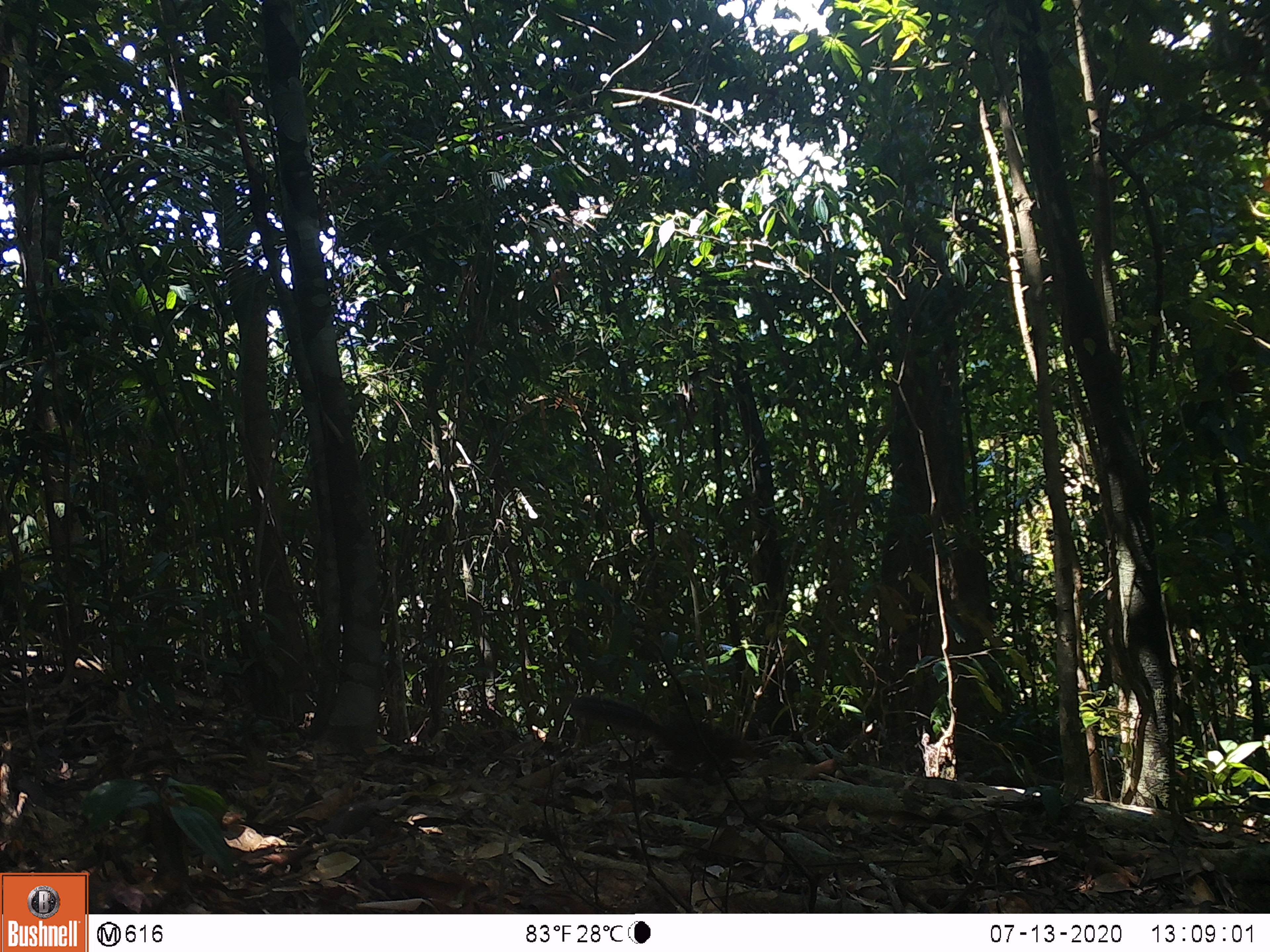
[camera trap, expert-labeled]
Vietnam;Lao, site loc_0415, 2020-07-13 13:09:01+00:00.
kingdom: Animalia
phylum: Chordata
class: Mammalia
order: Rodentia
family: Sciuridae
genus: Sciurus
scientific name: Sciurus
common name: squirrel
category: unidentified squirrel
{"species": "unidentified squirrel (squirrel) (Sciurus)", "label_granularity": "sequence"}